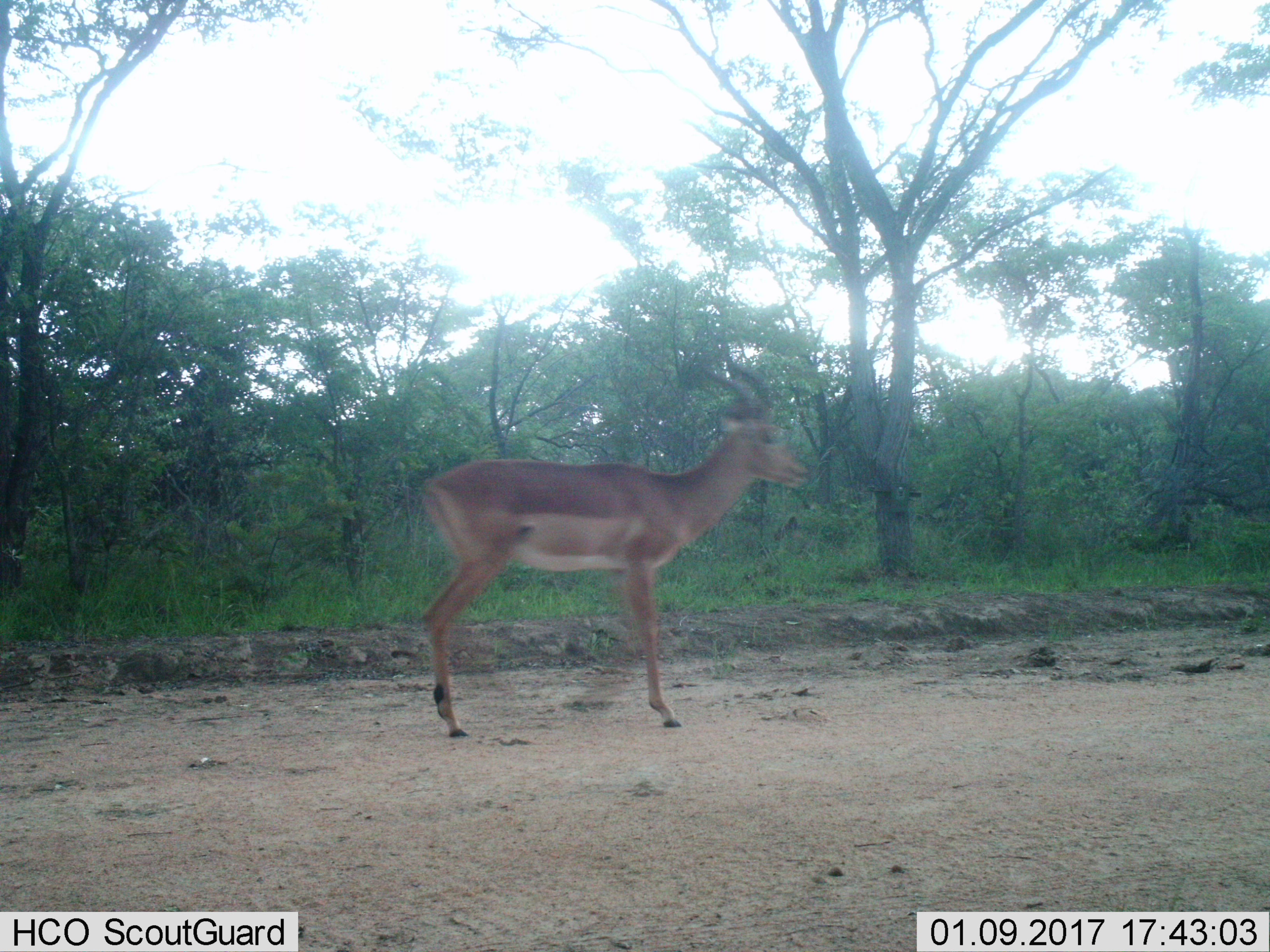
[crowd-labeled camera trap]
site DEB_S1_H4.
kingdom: Animalia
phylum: Chordata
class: Mammalia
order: Artiodactyla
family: Bovidae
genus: Aepyceros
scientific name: Aepyceros melampus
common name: impala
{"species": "impala (Aepyceros melampus)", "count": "1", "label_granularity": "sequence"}